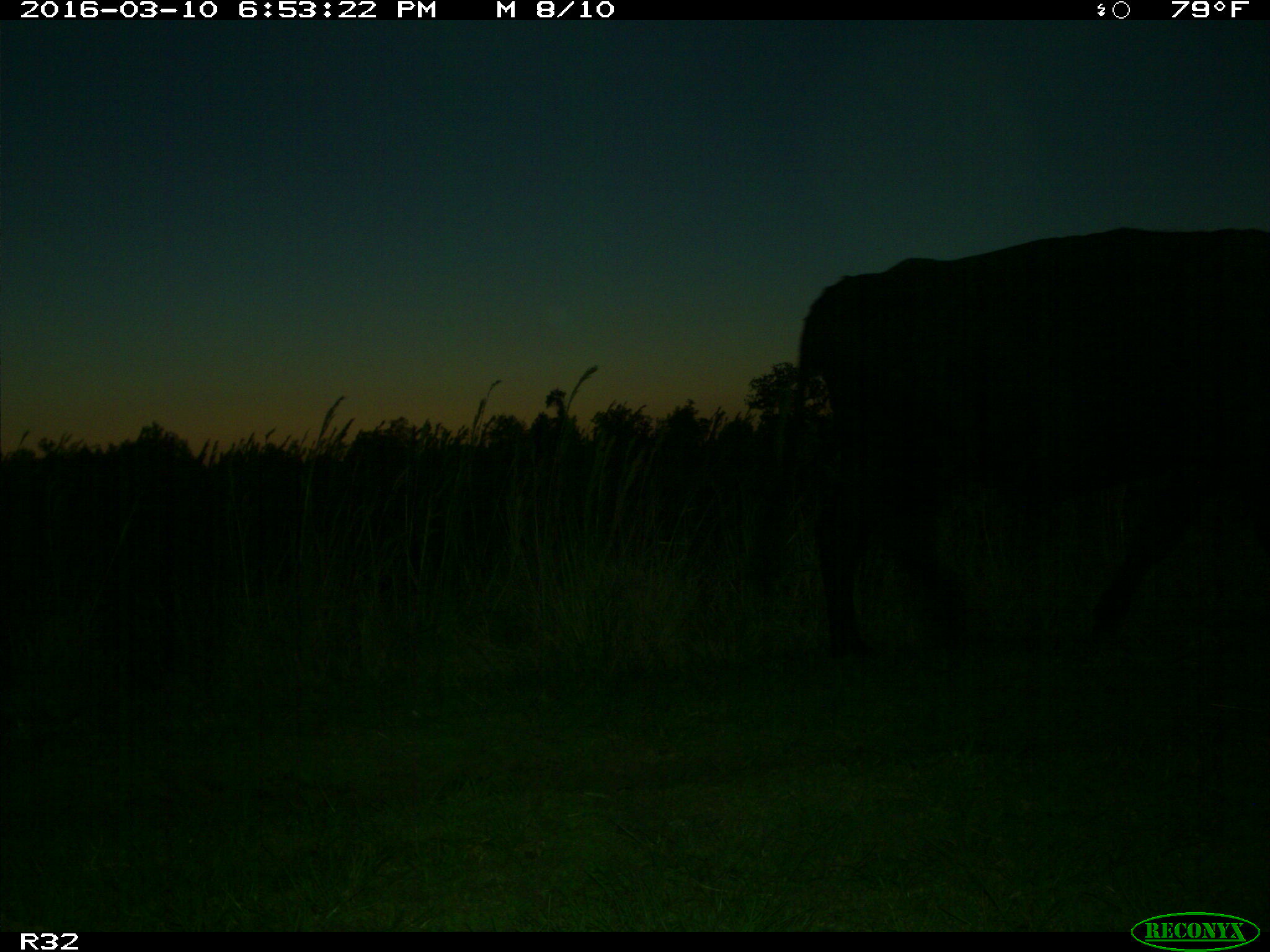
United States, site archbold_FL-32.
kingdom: Animalia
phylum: Chordata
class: Mammalia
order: Artiodactyla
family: Bovidae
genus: Bos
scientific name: Bos taurus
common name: domestic cow